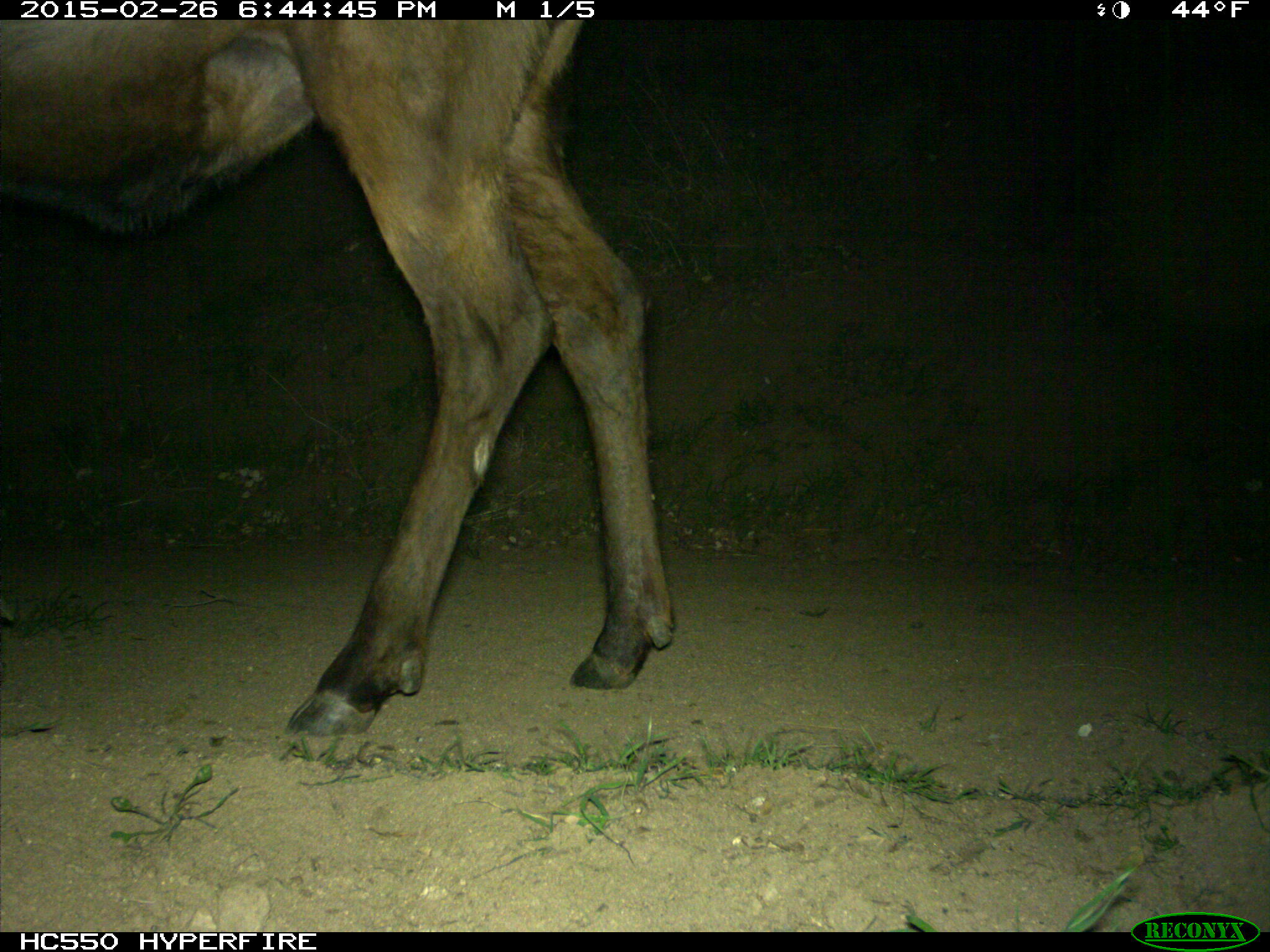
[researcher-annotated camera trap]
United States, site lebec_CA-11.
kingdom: Animalia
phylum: Chordata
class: Mammalia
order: Artiodactyla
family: Cervidae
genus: Cervus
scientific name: Cervus canadensis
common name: elk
Cervus canadensis (elk).